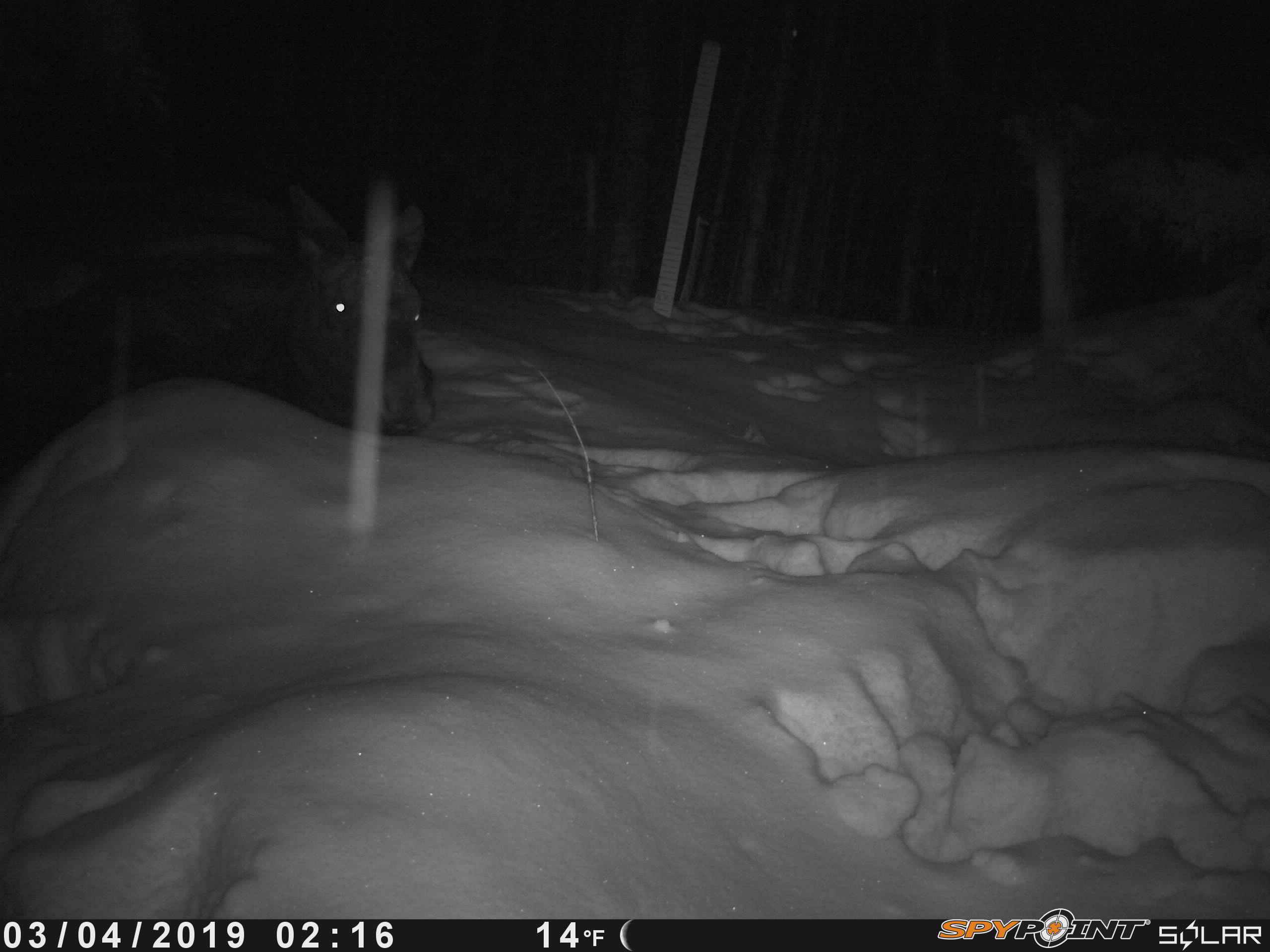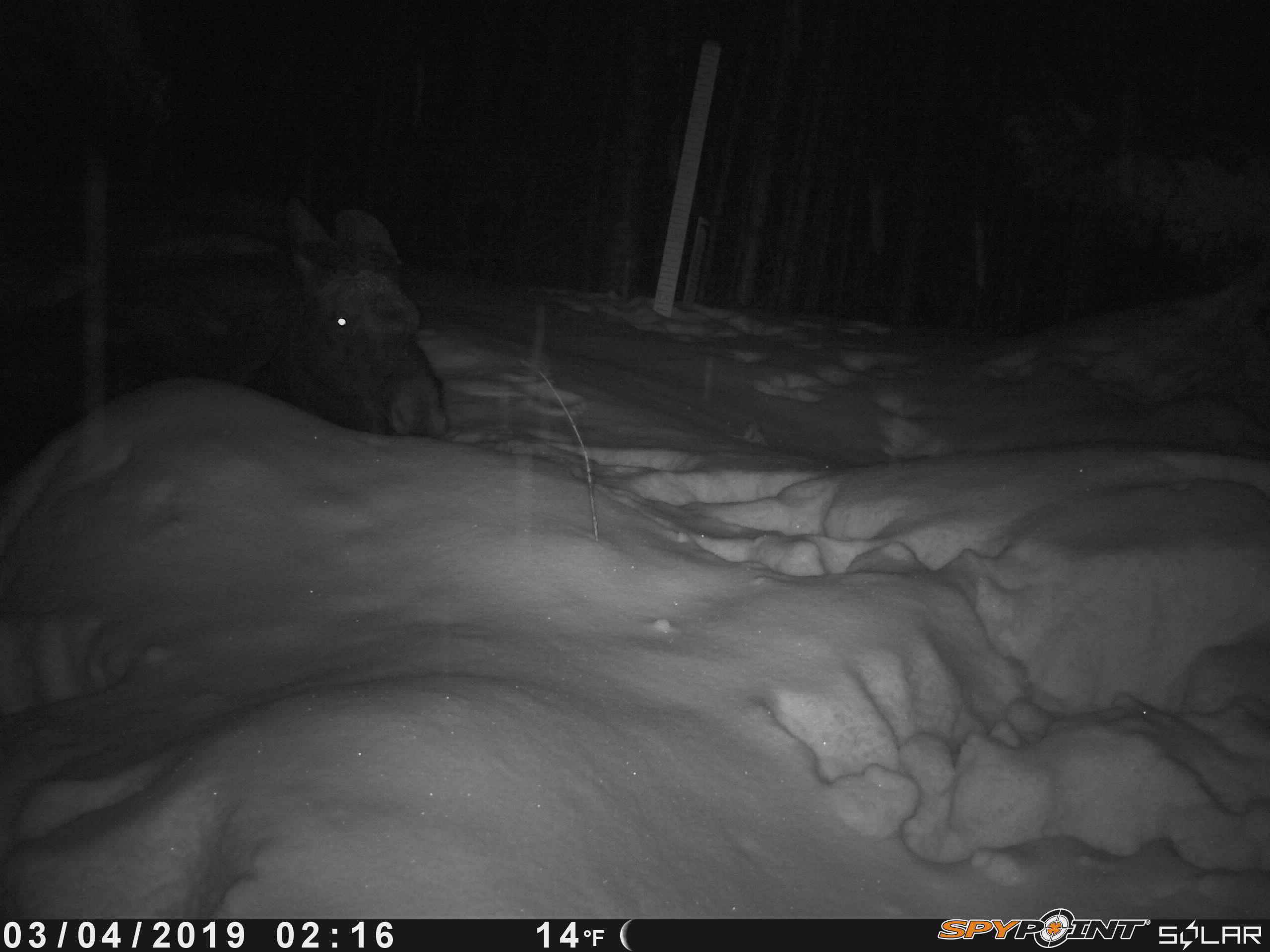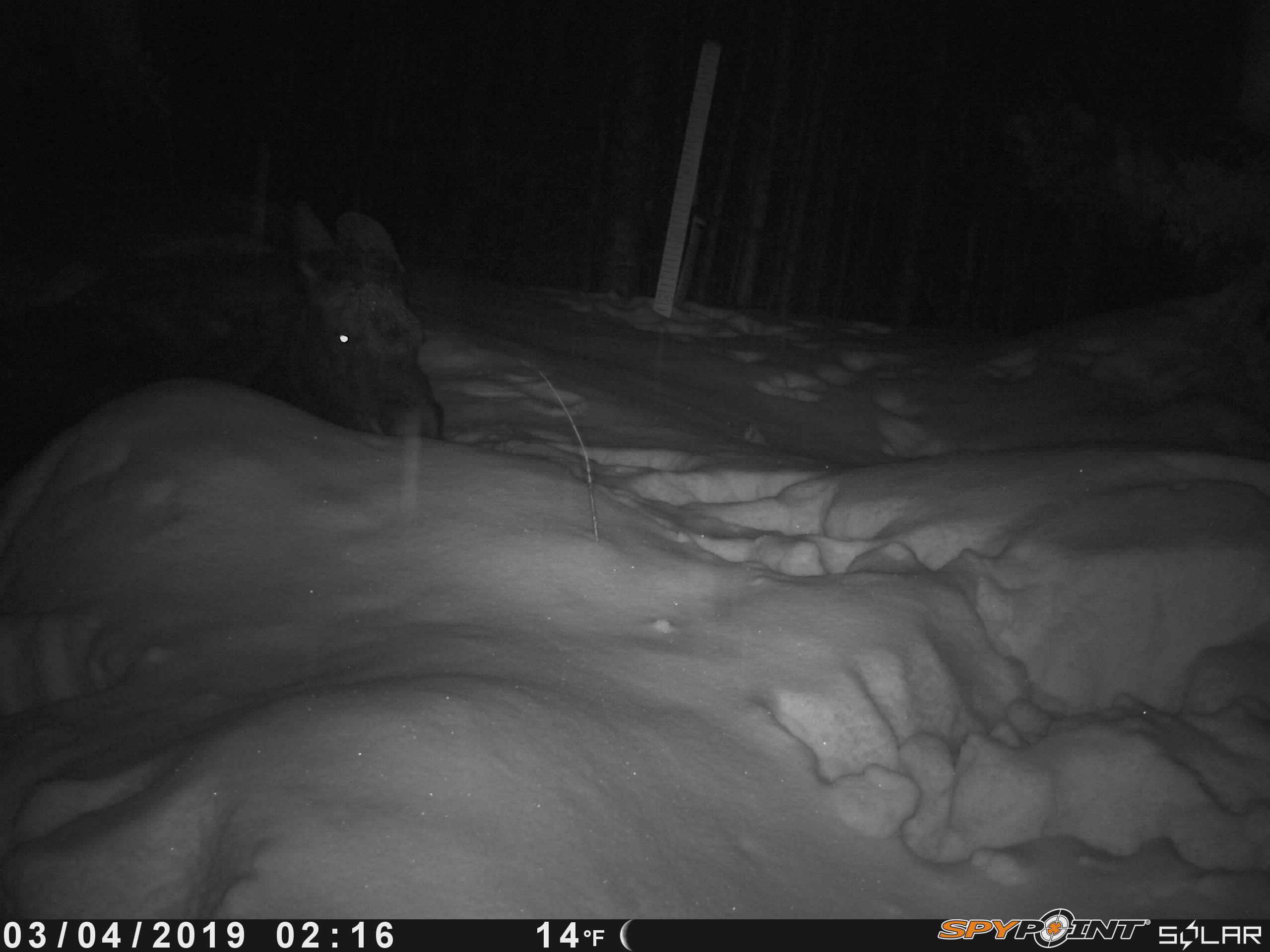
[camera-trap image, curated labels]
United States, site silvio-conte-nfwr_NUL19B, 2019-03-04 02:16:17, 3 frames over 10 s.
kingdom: Animalia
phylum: Chordata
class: Mammalia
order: Artiodactyla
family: Cervidae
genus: Alces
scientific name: Alces alces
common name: moose